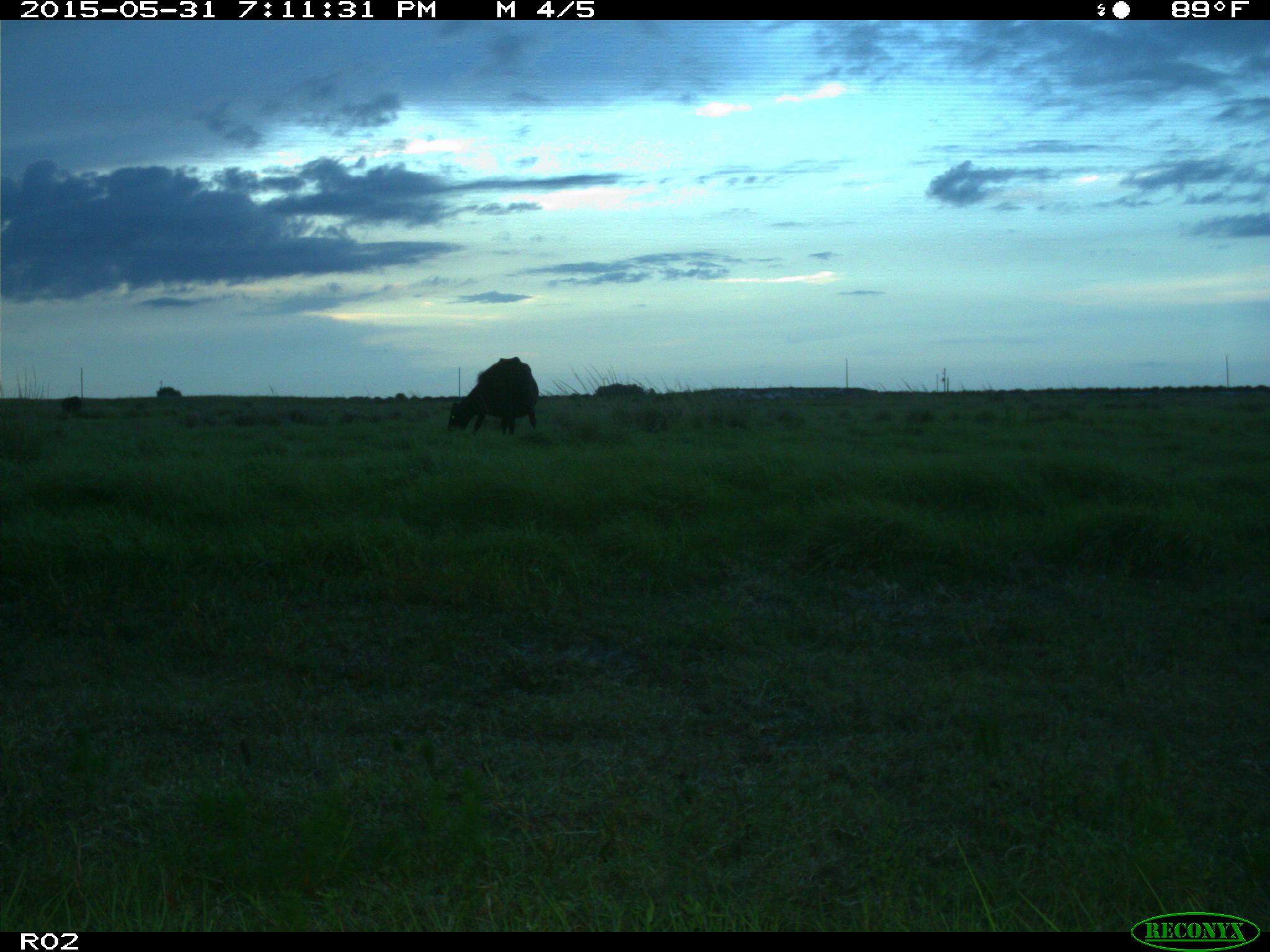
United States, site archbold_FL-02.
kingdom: Animalia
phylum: Chordata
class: Mammalia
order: Artiodactyla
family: Bovidae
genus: Bos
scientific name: Bos taurus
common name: domestic cow